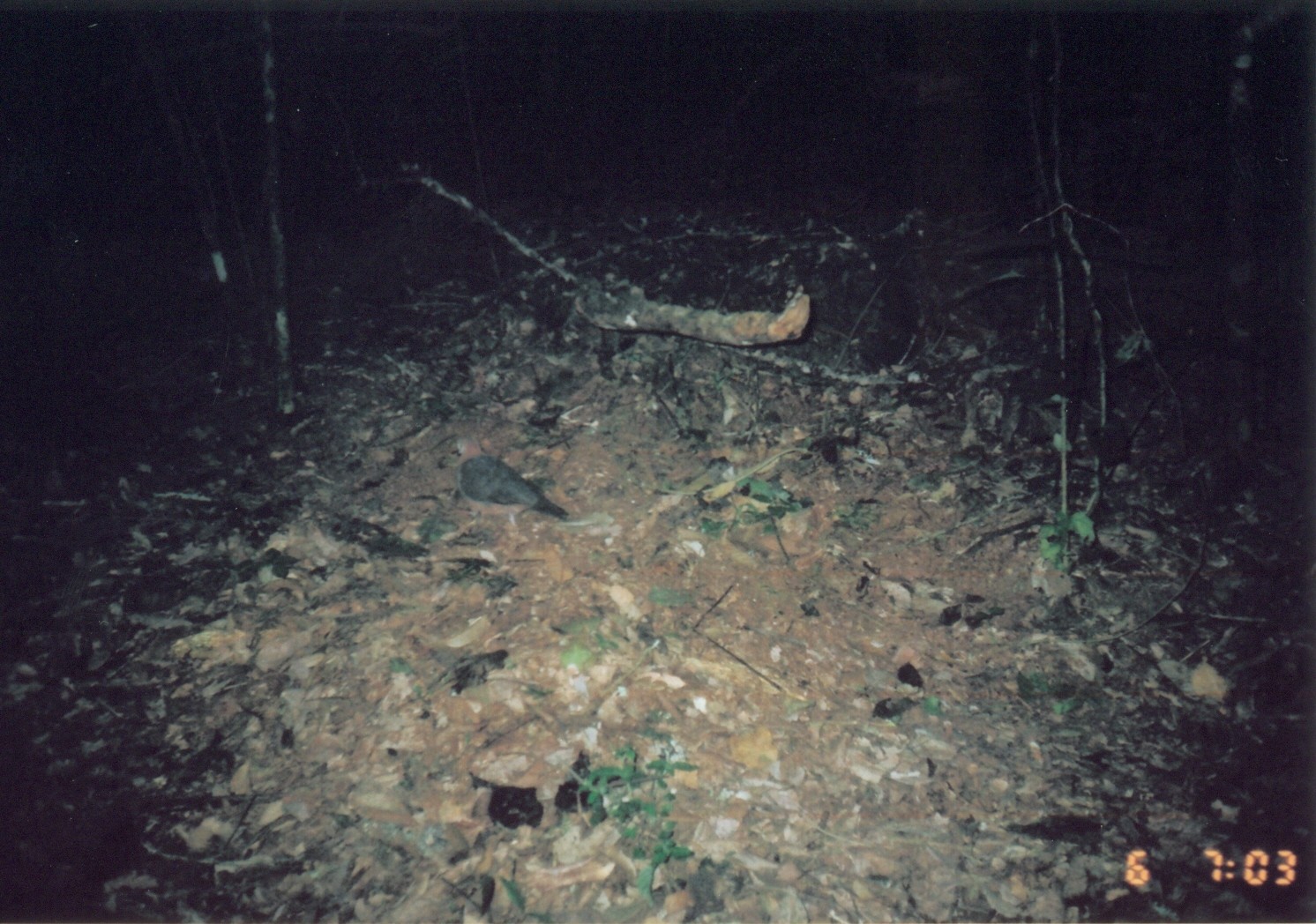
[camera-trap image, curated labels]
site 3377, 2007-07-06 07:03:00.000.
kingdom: Animalia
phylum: Chordata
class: Aves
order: Columbiformes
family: Columbidae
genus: Columba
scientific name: Columba larvata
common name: lemon dove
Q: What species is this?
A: Columba larvata (lemon dove).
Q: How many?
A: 1.